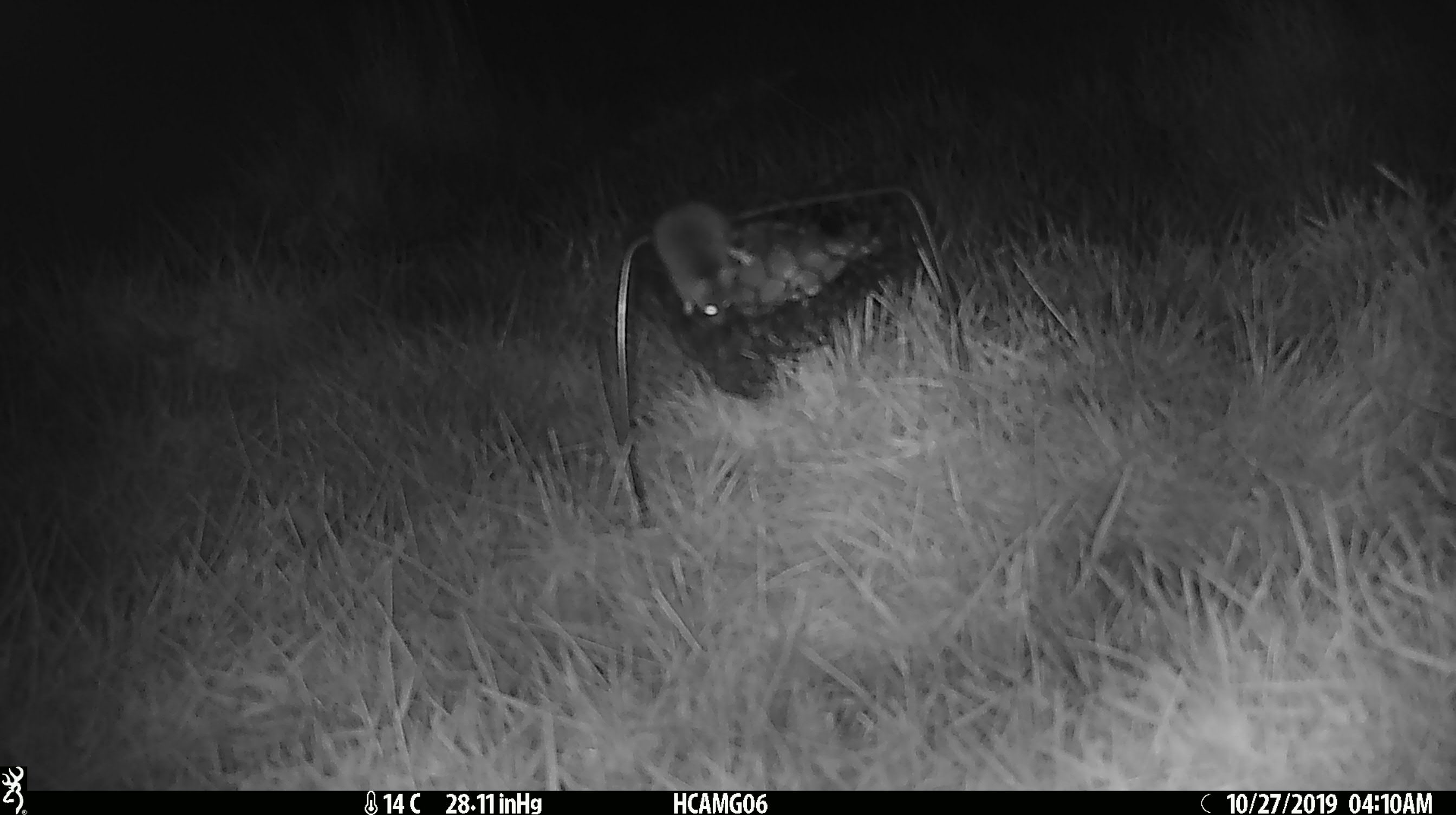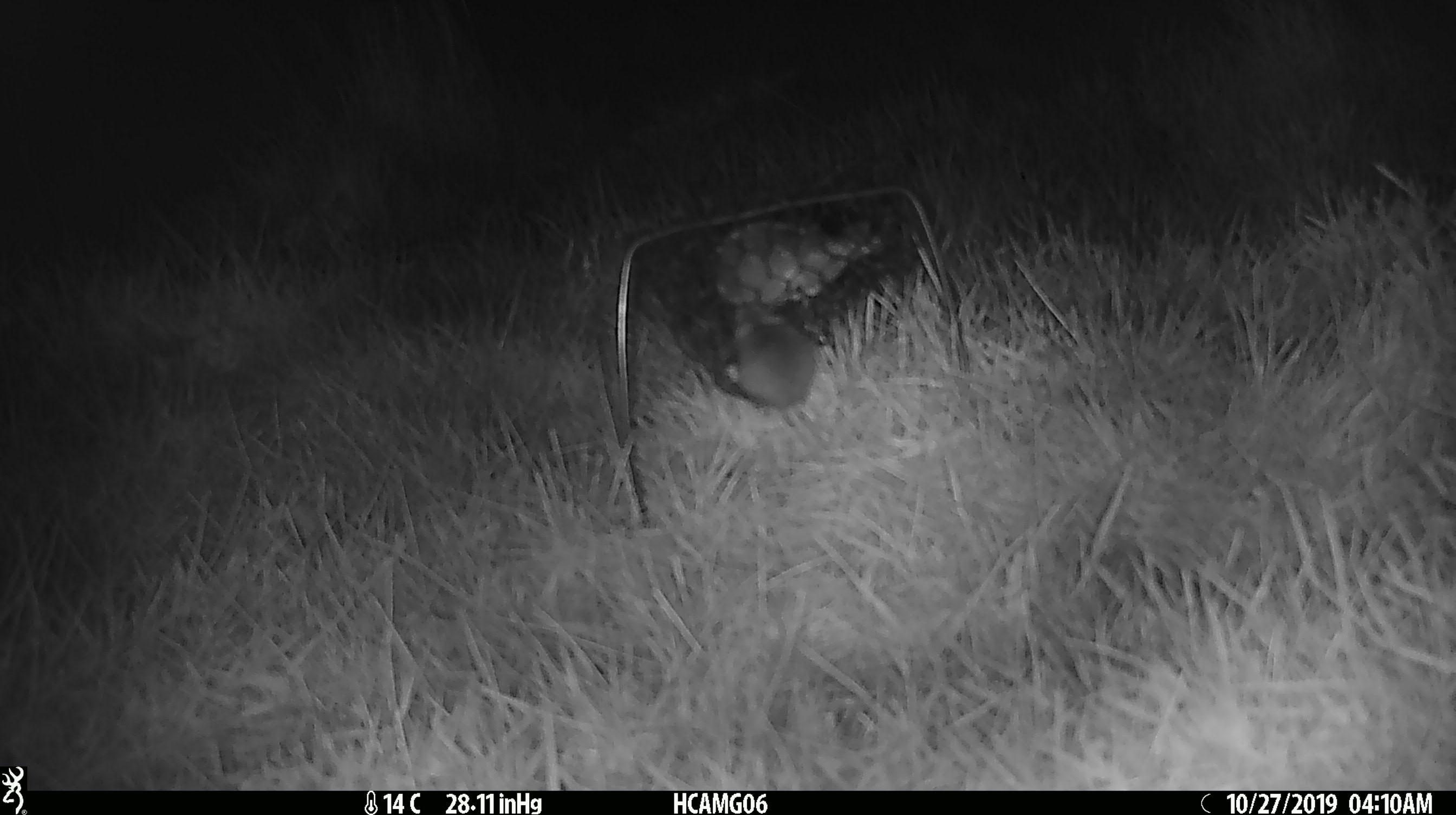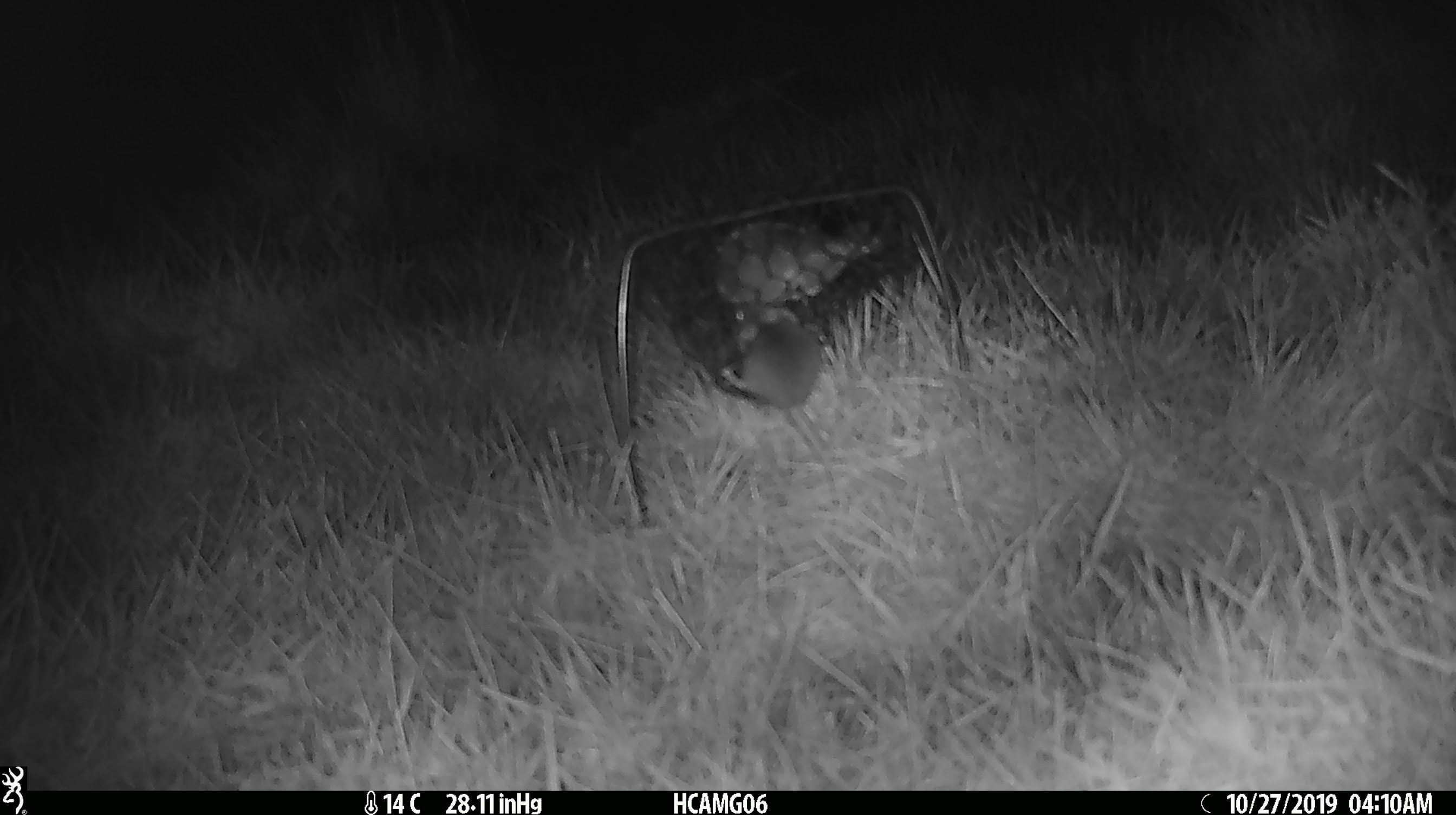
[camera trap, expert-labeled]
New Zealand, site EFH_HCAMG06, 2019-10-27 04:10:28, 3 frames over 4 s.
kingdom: Animalia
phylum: Chordata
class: Mammalia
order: Rodentia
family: Muridae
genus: Mus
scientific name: Mus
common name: mouse